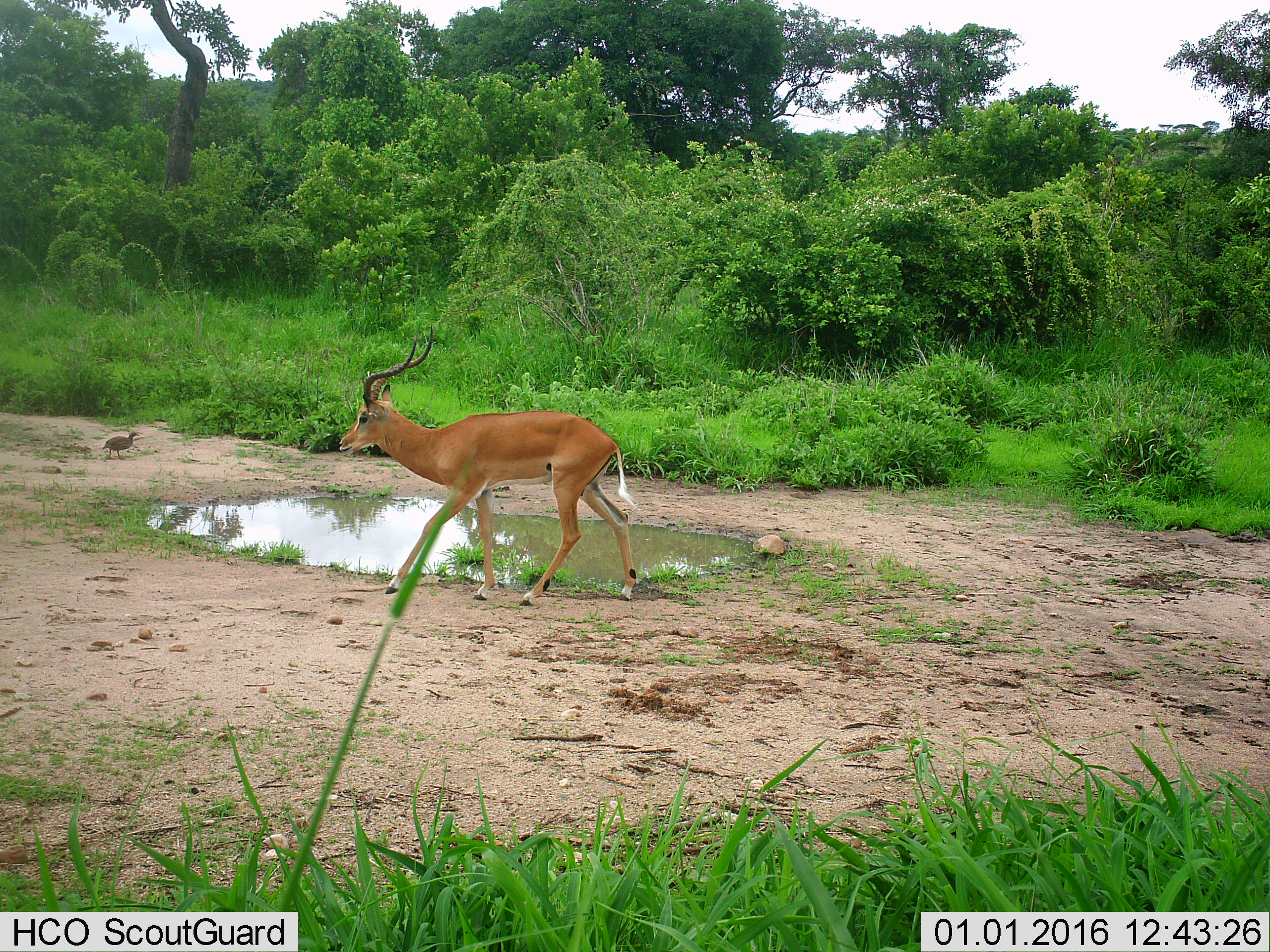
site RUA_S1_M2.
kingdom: Animalia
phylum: Chordata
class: Aves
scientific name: Aves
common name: bird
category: birdother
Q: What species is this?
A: Birdother (bird) (Aves).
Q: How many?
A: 1.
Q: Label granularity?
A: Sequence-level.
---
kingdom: Animalia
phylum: Chordata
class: Mammalia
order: Artiodactyla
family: Bovidae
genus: Aepyceros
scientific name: Aepyceros melampus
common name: impala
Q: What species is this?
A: Impala (Aepyceros melampus).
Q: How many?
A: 1.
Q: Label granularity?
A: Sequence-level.